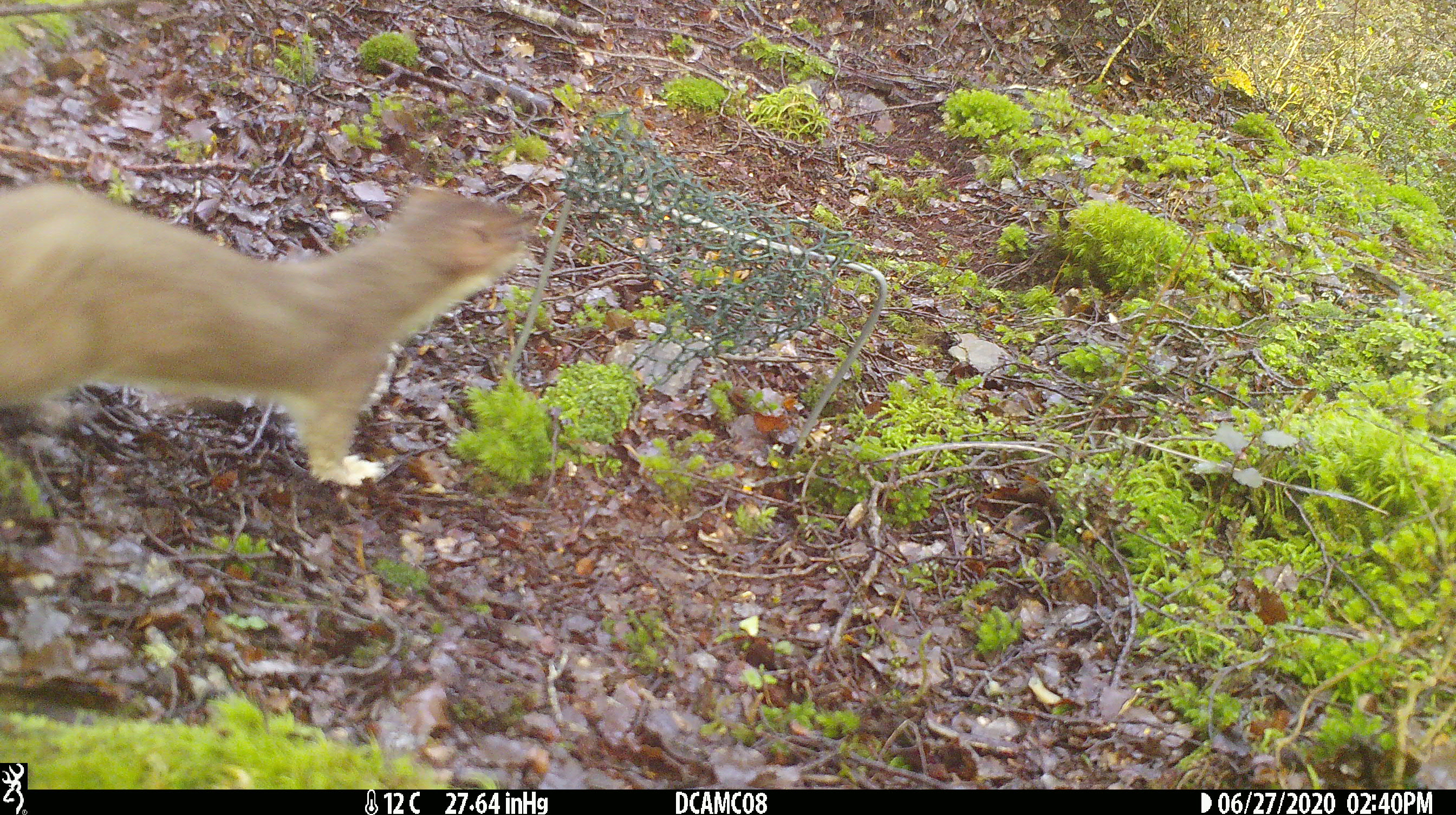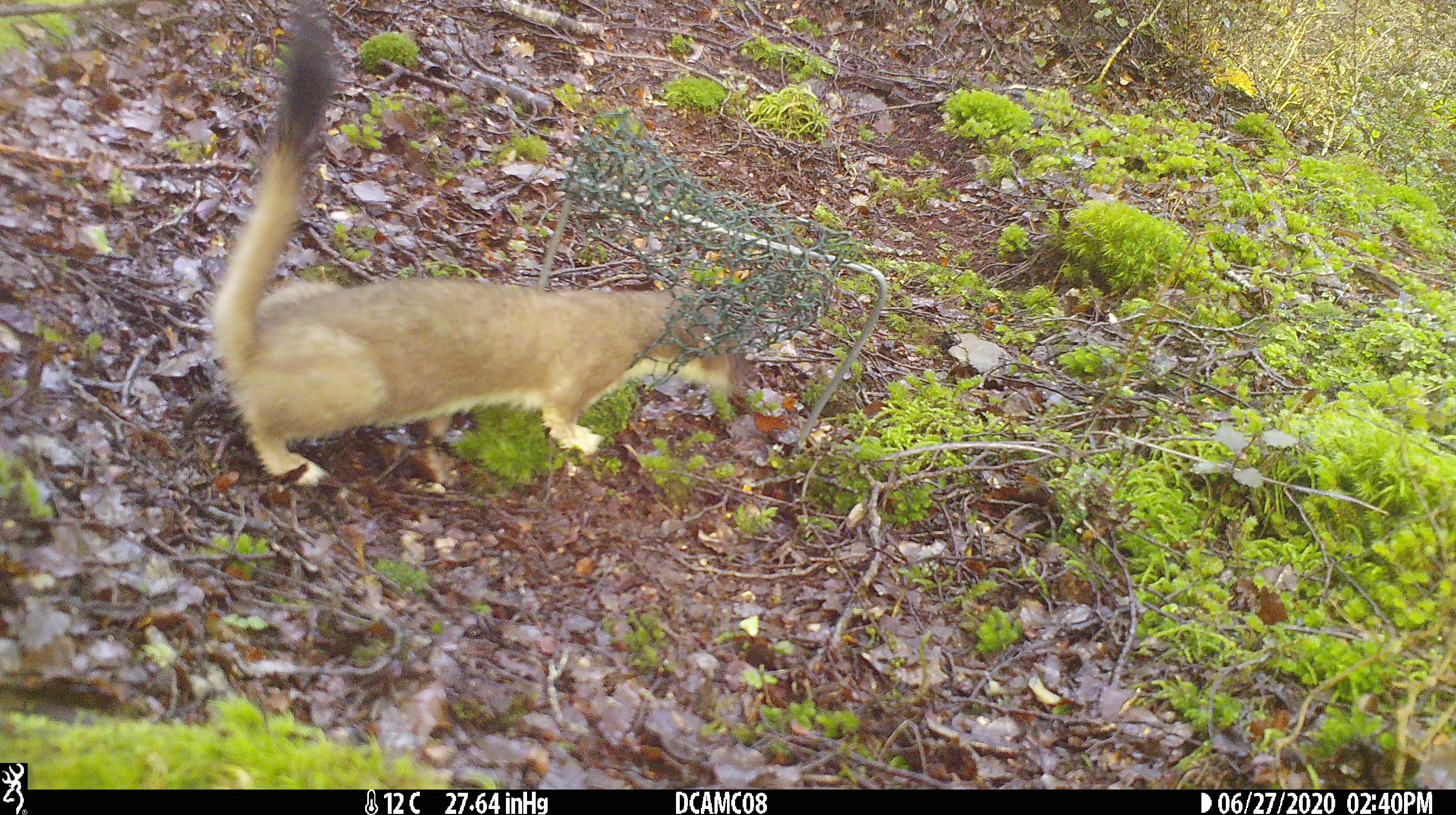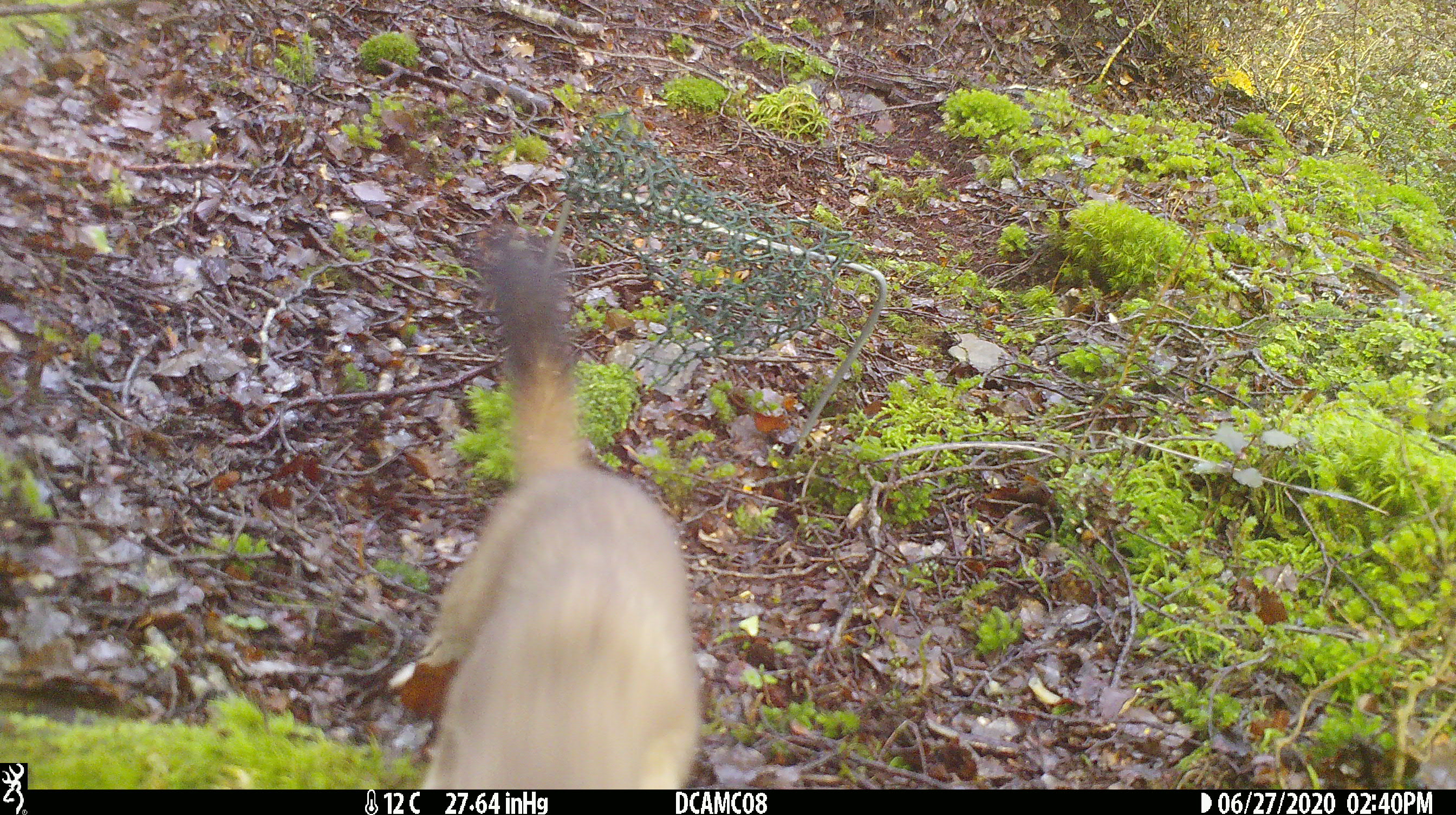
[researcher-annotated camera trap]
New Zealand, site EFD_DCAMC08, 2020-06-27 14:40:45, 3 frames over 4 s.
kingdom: Animalia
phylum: Chordata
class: Mammalia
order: Carnivora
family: Mustelidae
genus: Mustela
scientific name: Mustela erminea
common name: stoat